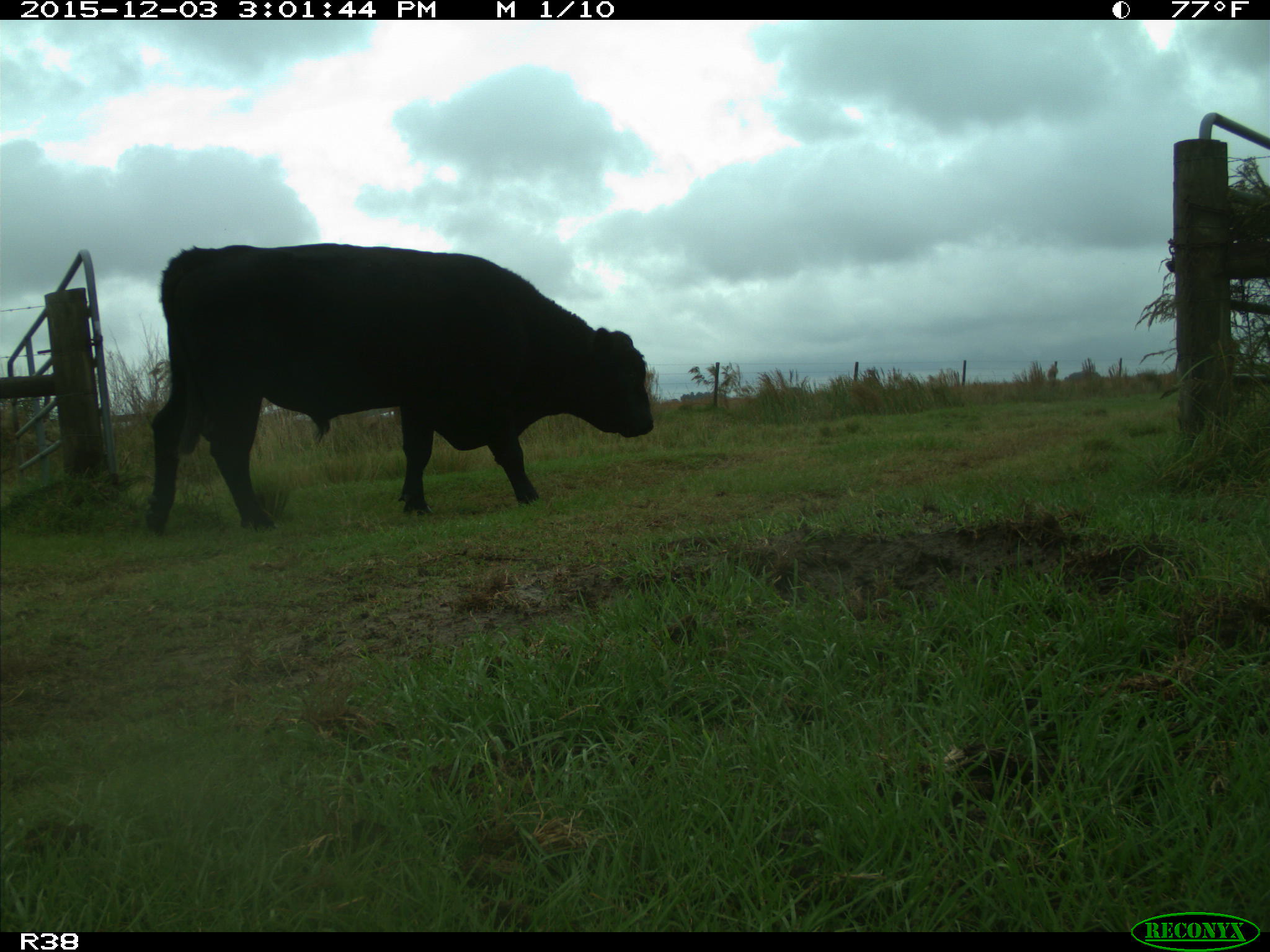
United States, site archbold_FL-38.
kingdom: Animalia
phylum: Chordata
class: Mammalia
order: Artiodactyla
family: Bovidae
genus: Bos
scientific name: Bos taurus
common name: domestic cow